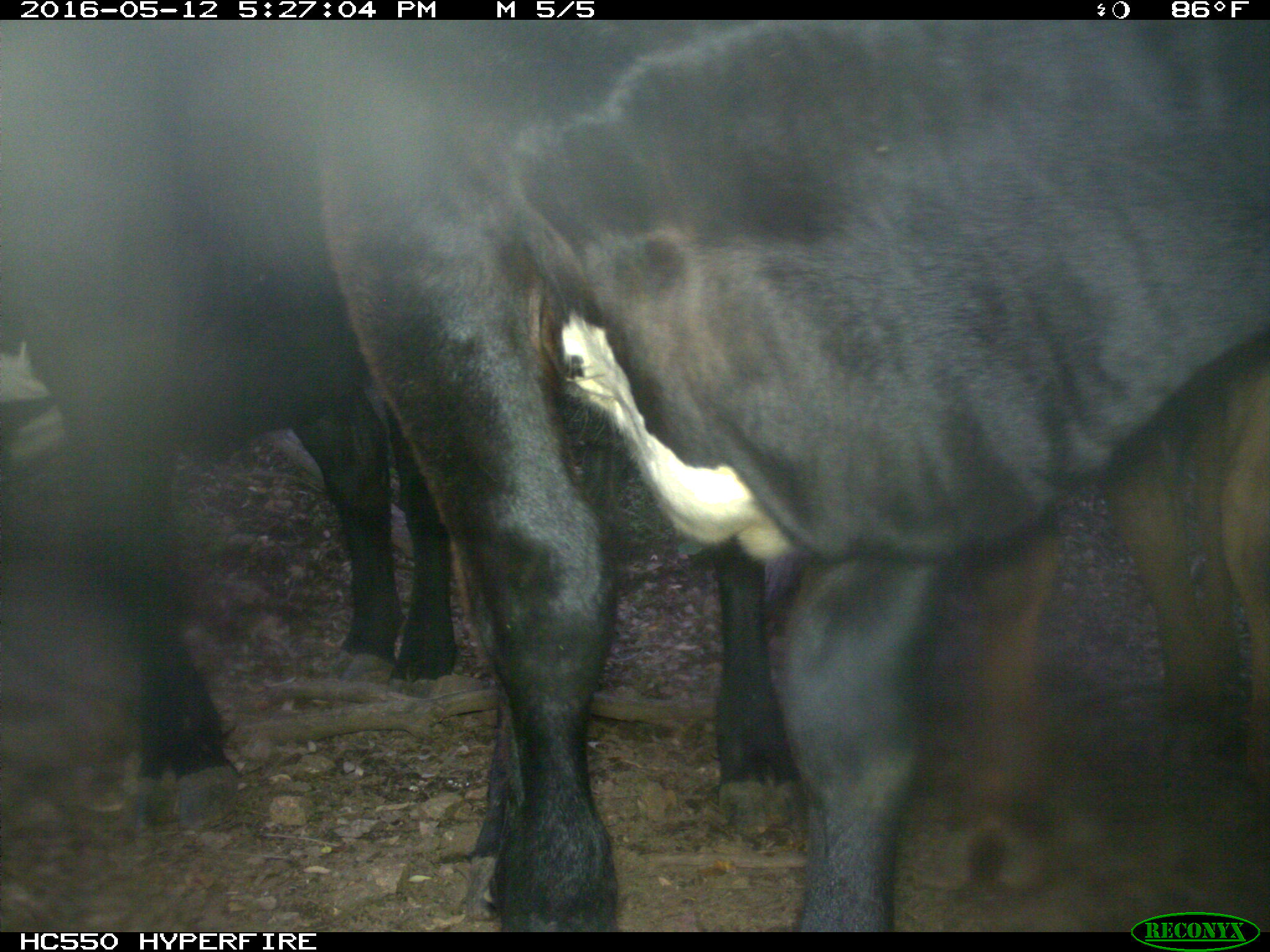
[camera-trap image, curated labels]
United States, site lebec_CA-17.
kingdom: Animalia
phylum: Chordata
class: Mammalia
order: Artiodactyla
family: Bovidae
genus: Bos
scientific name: Bos taurus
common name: domestic cow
Bos taurus (domestic cow).